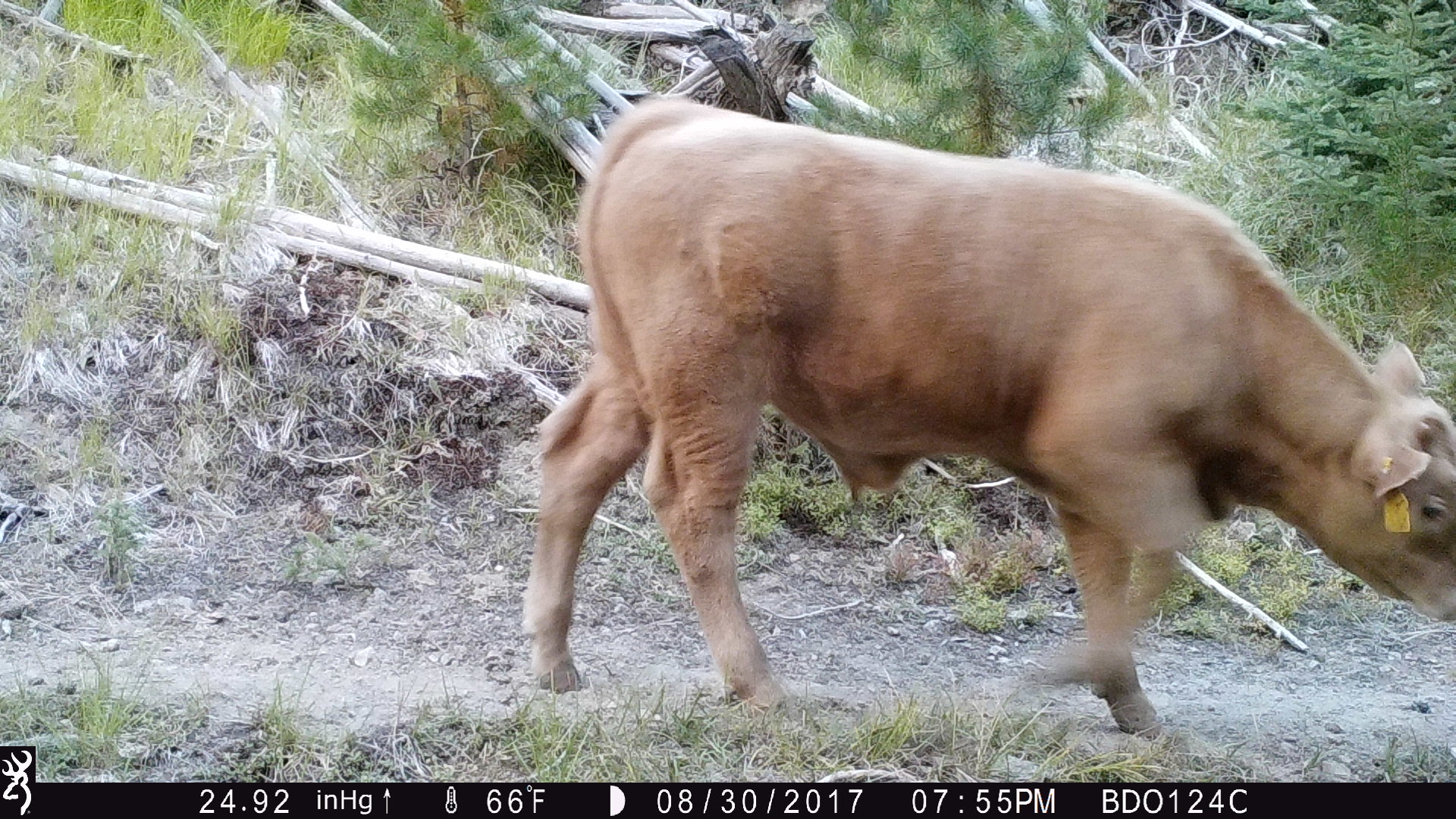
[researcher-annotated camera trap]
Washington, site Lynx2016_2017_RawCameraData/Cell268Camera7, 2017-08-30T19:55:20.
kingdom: Animalia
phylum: Chordata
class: Mammalia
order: Artiodactyla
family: Bovidae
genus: Bos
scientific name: Bos taurus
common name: domestic cattle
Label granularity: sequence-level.